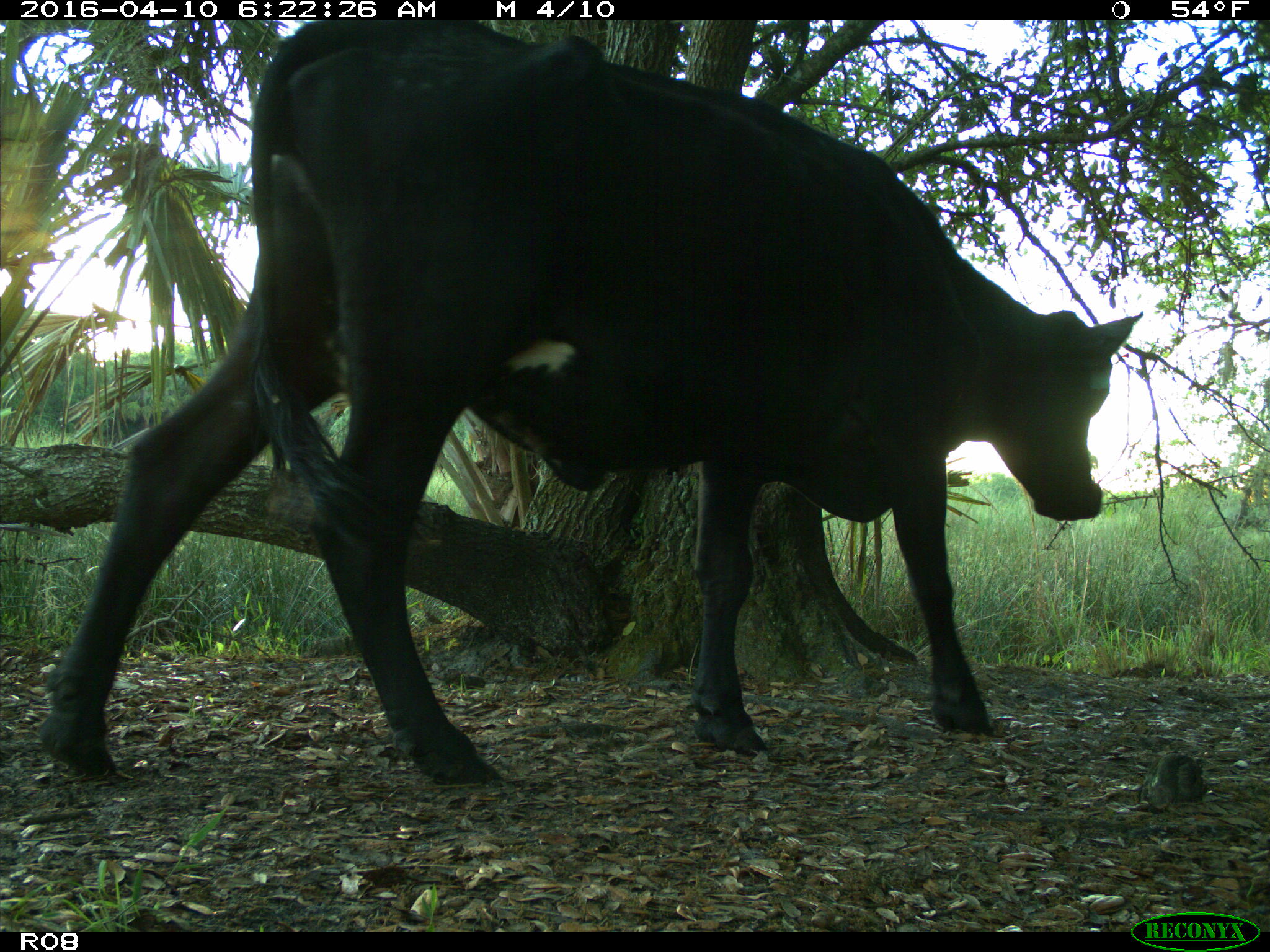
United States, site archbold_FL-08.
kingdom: Animalia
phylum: Chordata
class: Mammalia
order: Artiodactyla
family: Bovidae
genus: Bos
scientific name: Bos taurus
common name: domestic cow